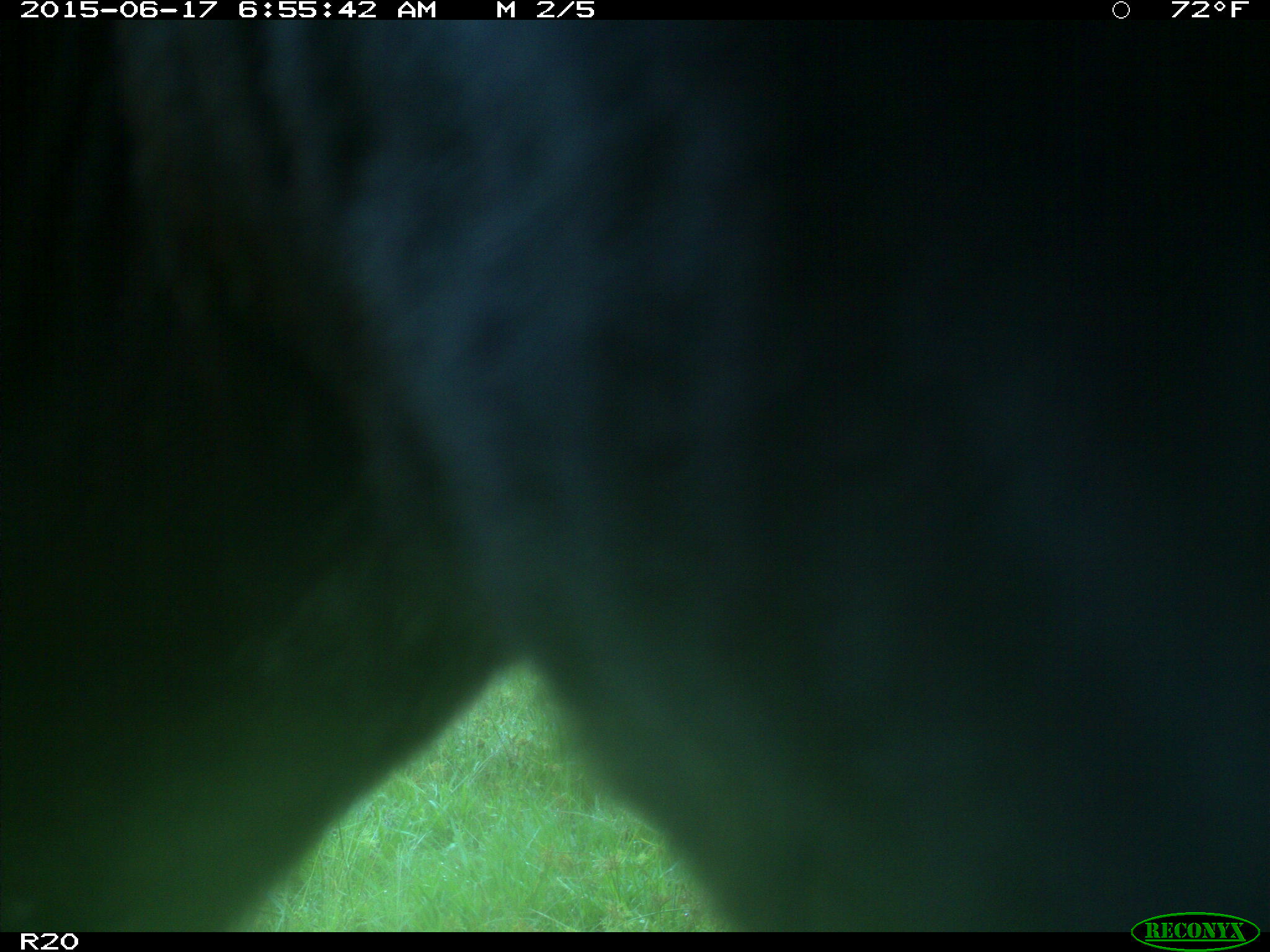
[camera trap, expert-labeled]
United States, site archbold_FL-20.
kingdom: Animalia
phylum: Chordata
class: Mammalia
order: Artiodactyla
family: Bovidae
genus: Bos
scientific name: Bos taurus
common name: domestic cow